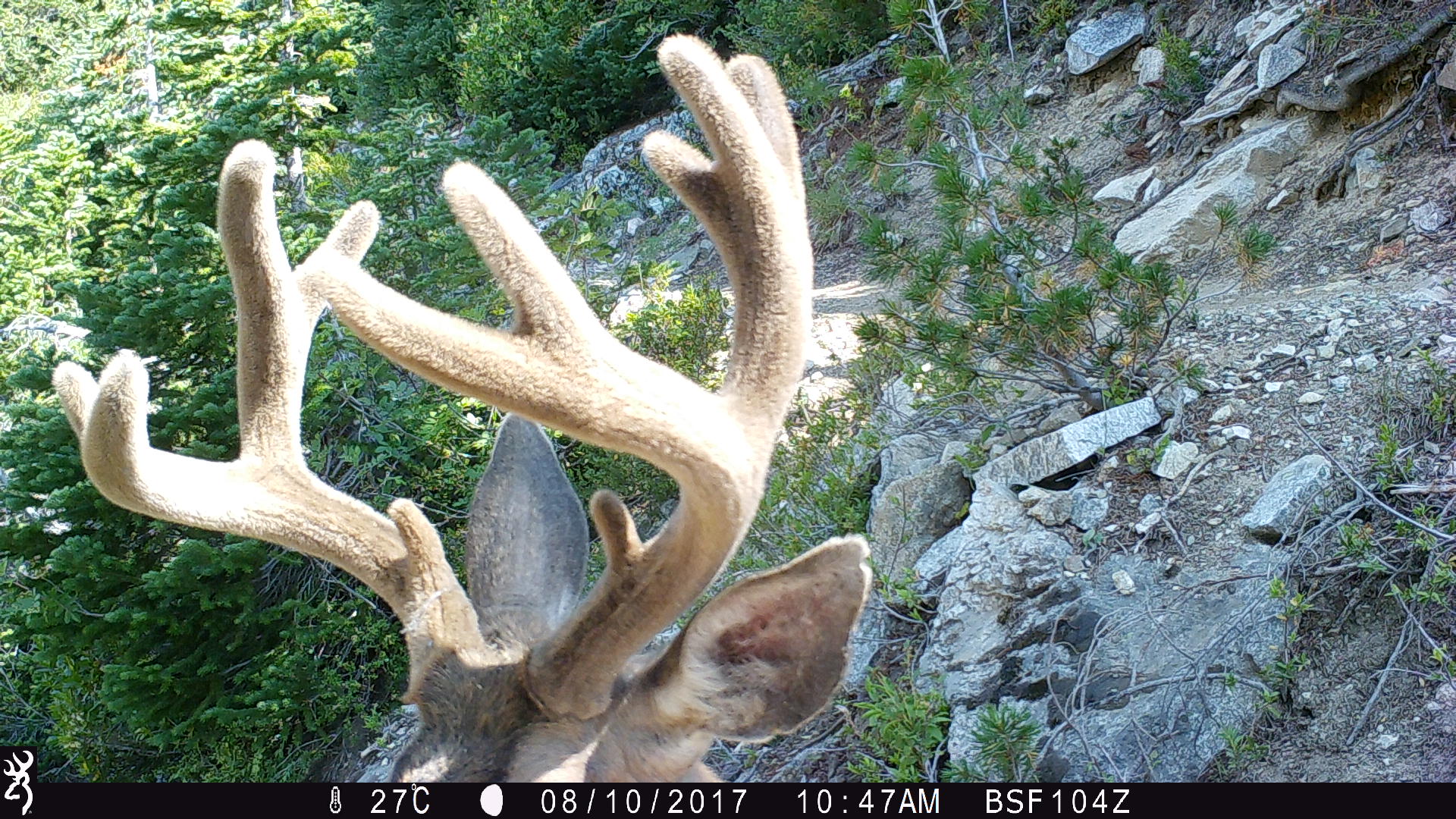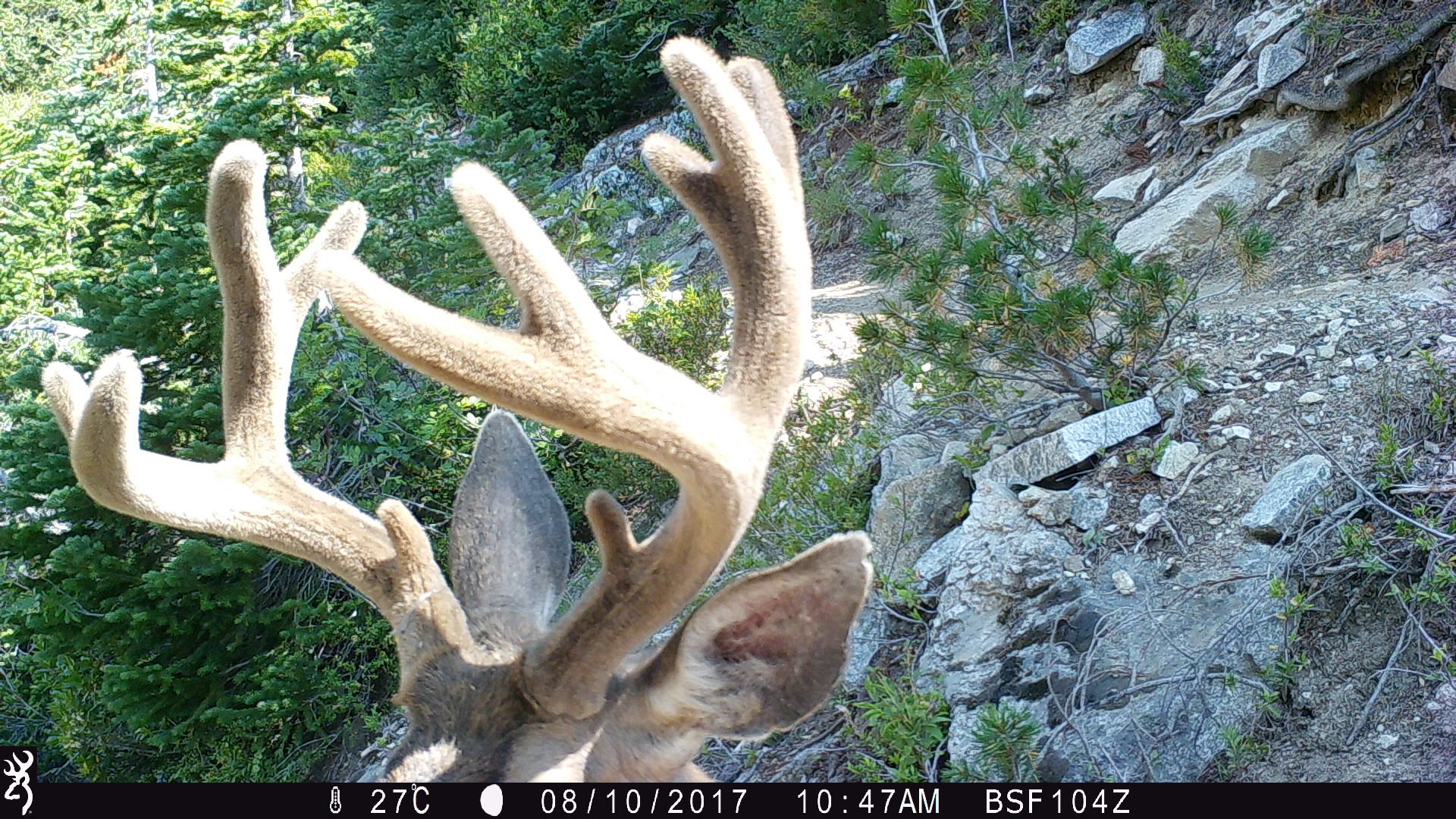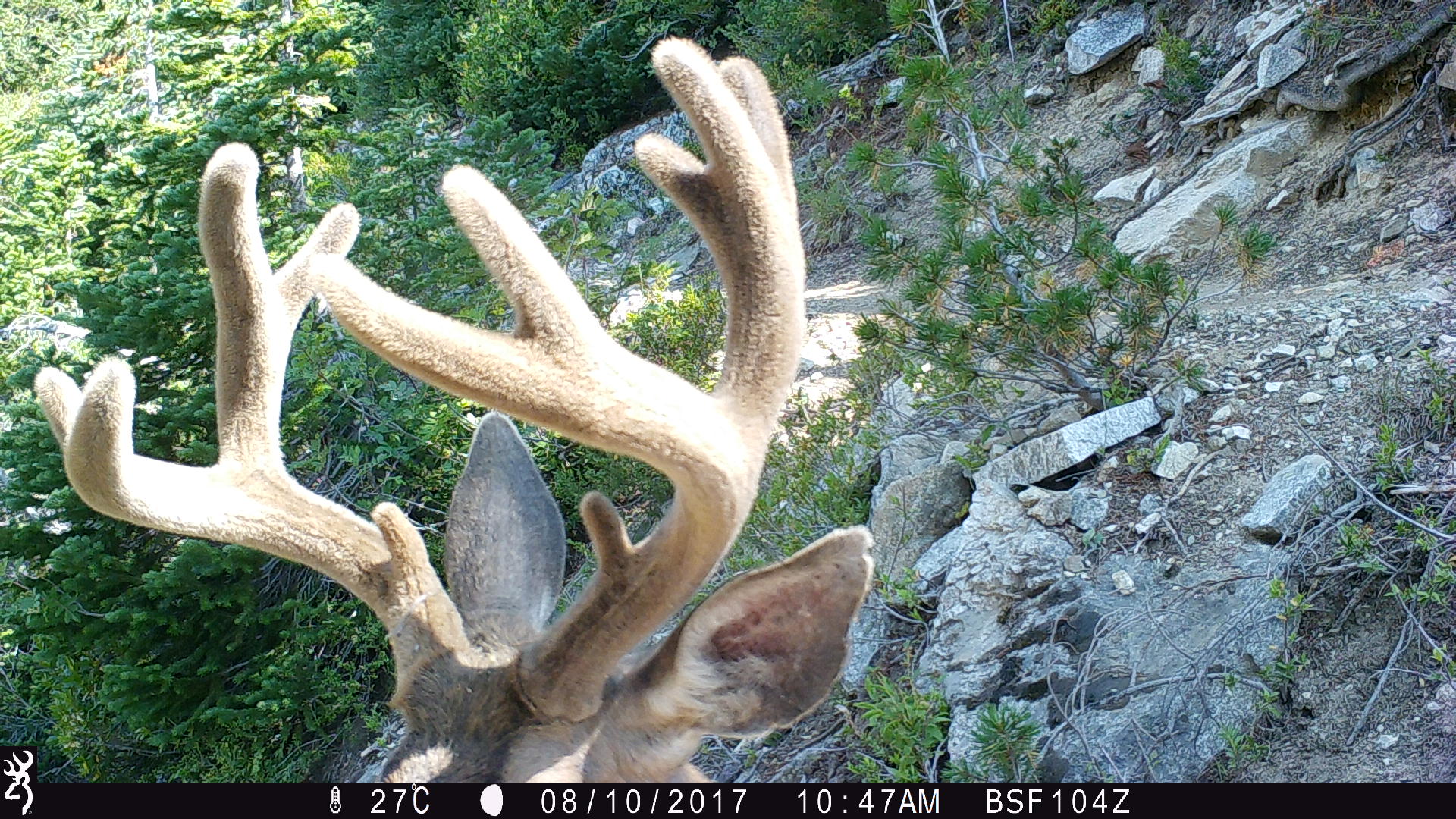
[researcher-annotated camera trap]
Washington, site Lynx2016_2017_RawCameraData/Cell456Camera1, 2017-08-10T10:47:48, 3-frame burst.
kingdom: Animalia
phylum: Chordata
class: Mammalia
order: Artiodactyla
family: Cervidae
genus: Odocoileus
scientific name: Odocoileus hemionus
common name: mule deer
Odocoileus hemionus (mule deer). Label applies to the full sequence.